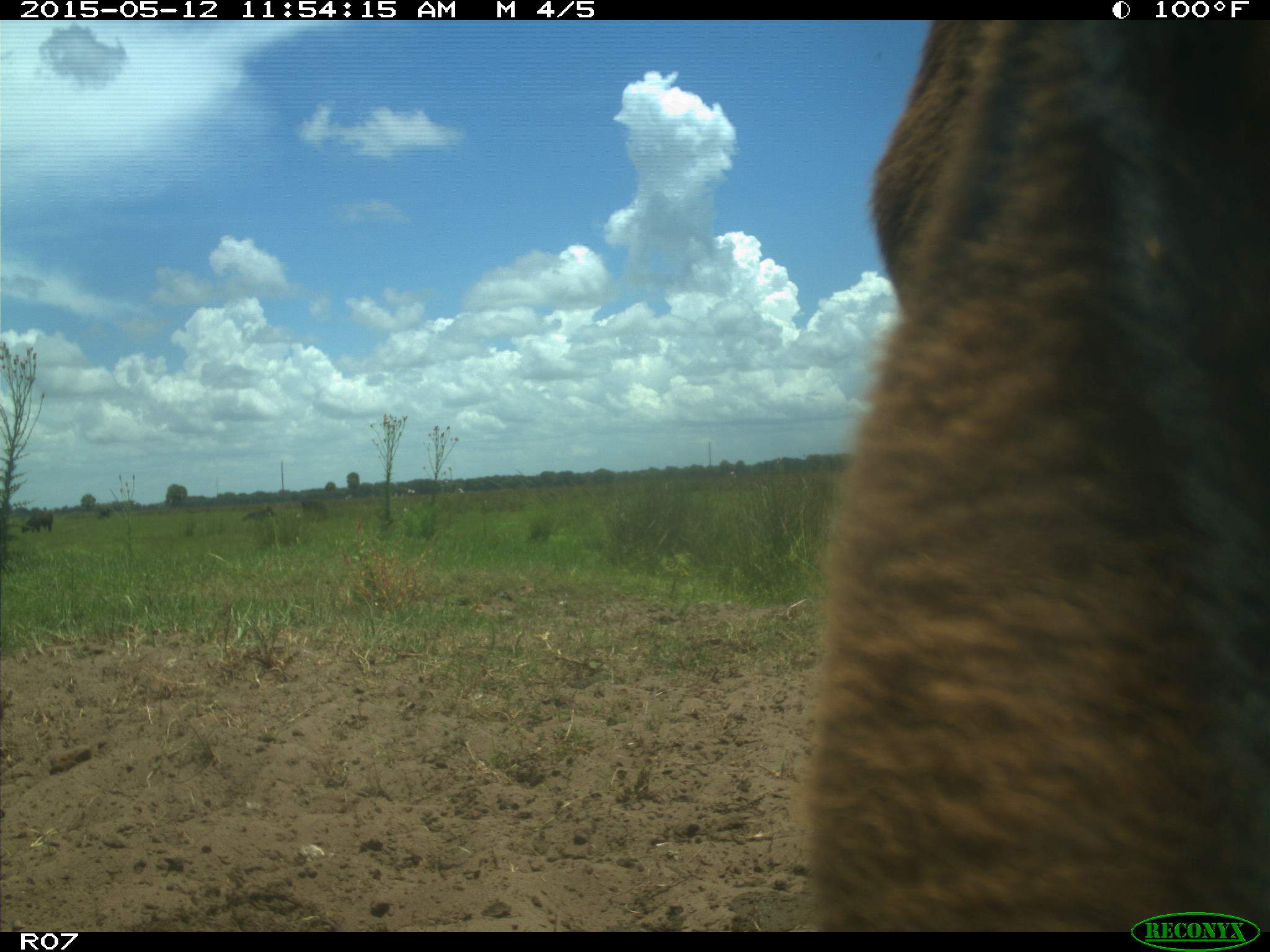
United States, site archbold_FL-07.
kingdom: Animalia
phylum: Chordata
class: Mammalia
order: Artiodactyla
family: Bovidae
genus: Bos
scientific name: Bos taurus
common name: domestic cow